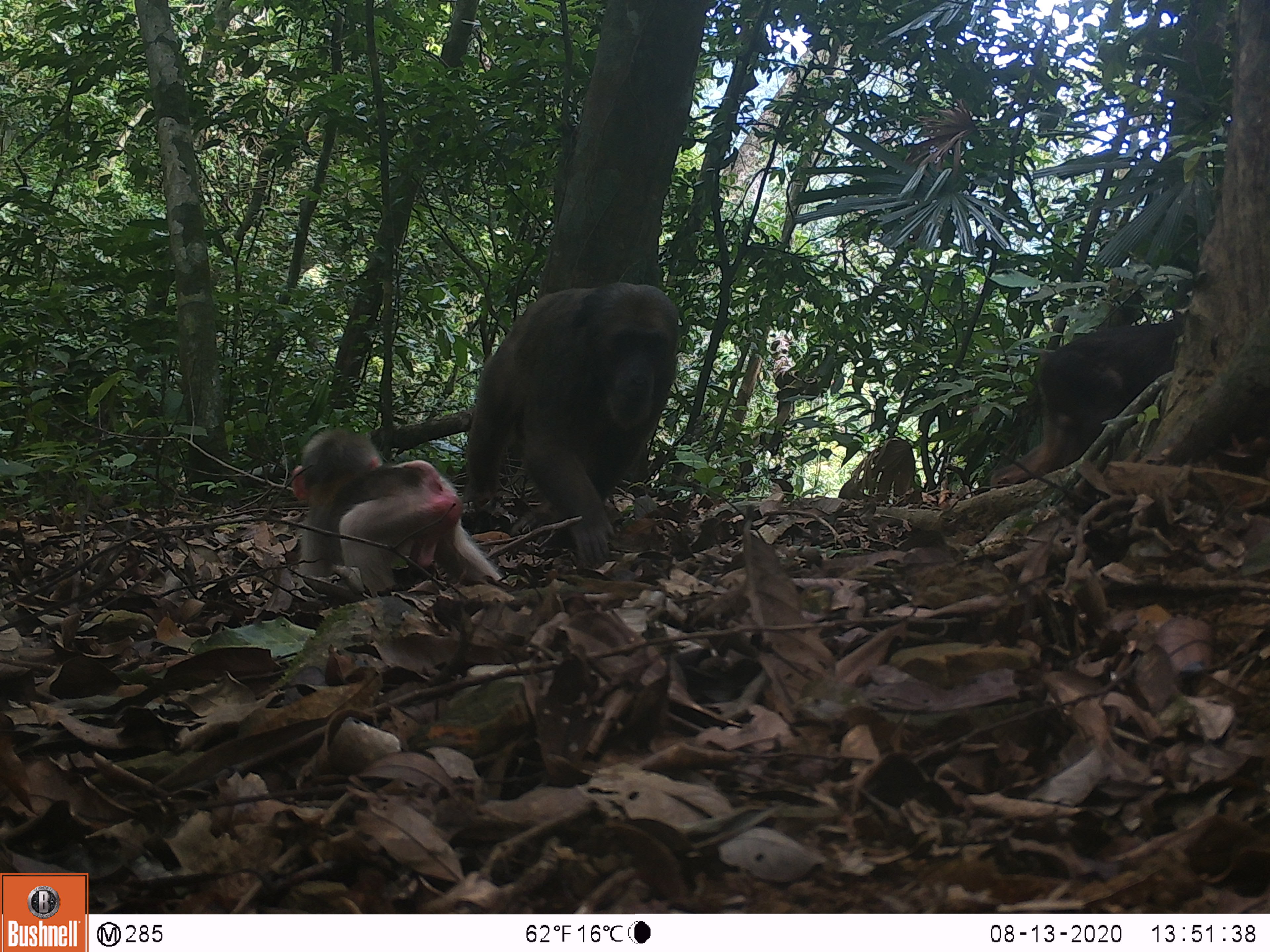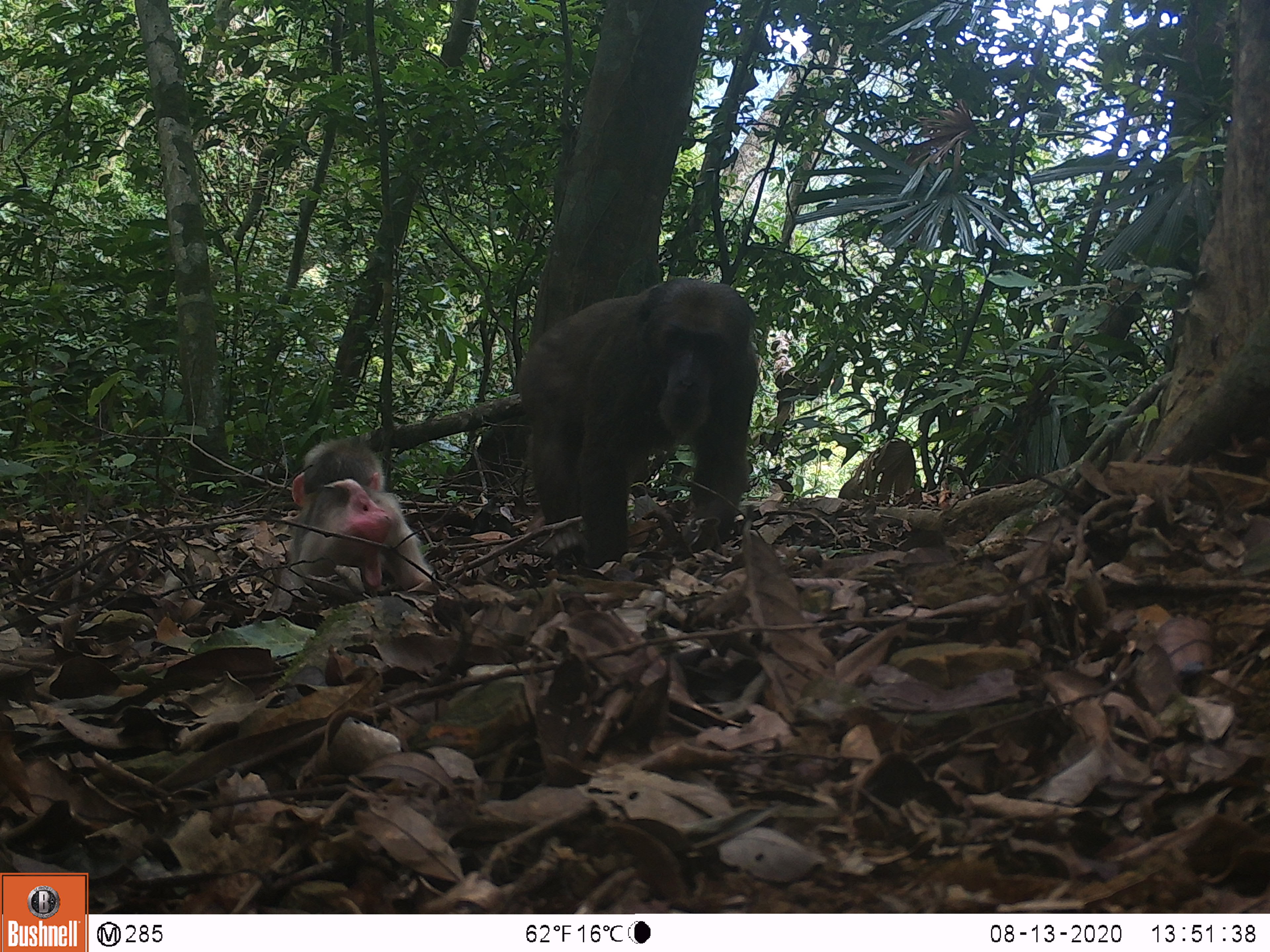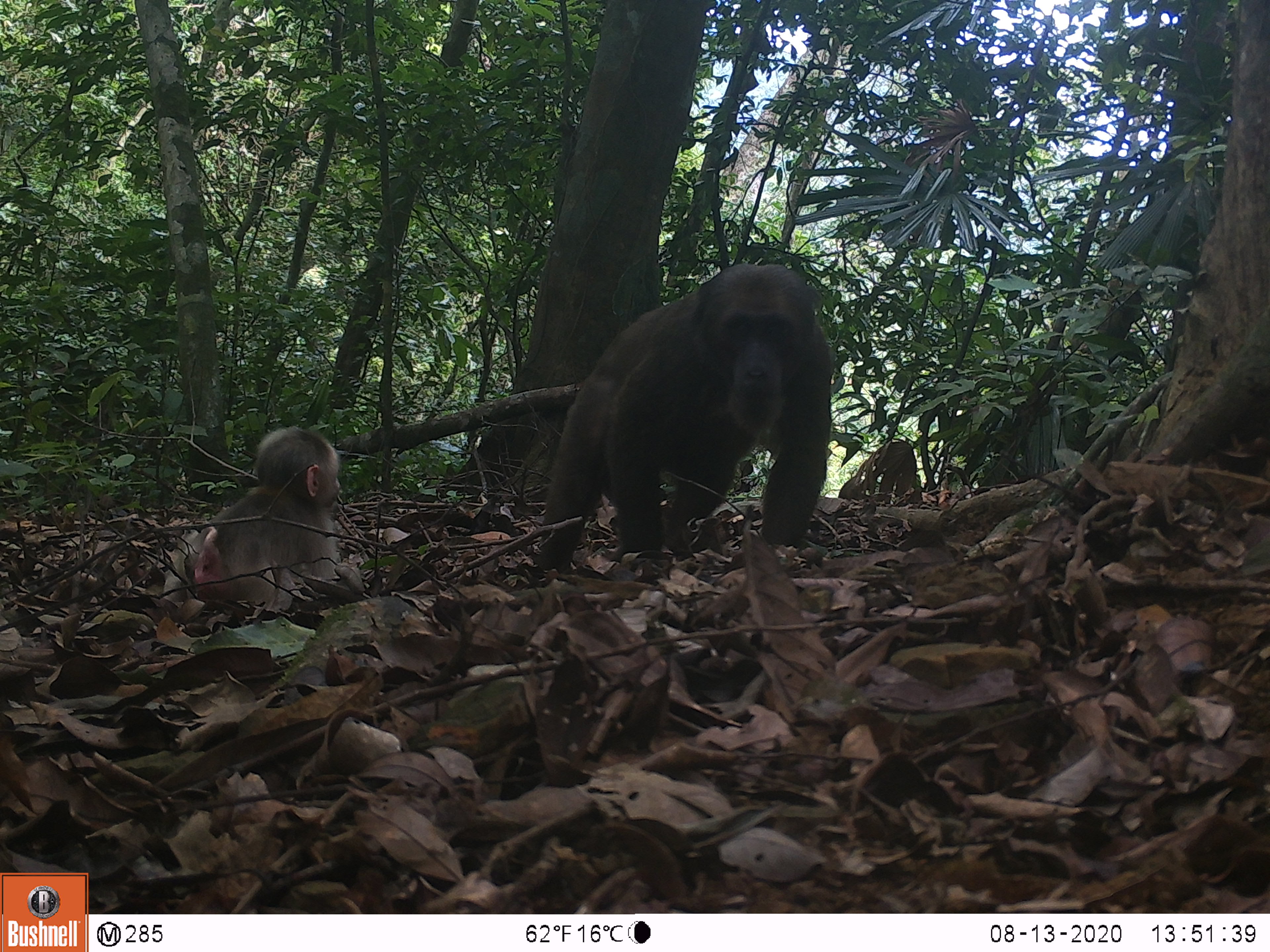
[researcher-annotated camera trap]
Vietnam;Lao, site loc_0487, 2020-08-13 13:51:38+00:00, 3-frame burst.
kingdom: Animalia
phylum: Chordata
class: Mammalia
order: Primates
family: Cercopithecidae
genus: Macaca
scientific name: Macaca arctoides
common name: stump-tailed macaque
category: stump tailed macaque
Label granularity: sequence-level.